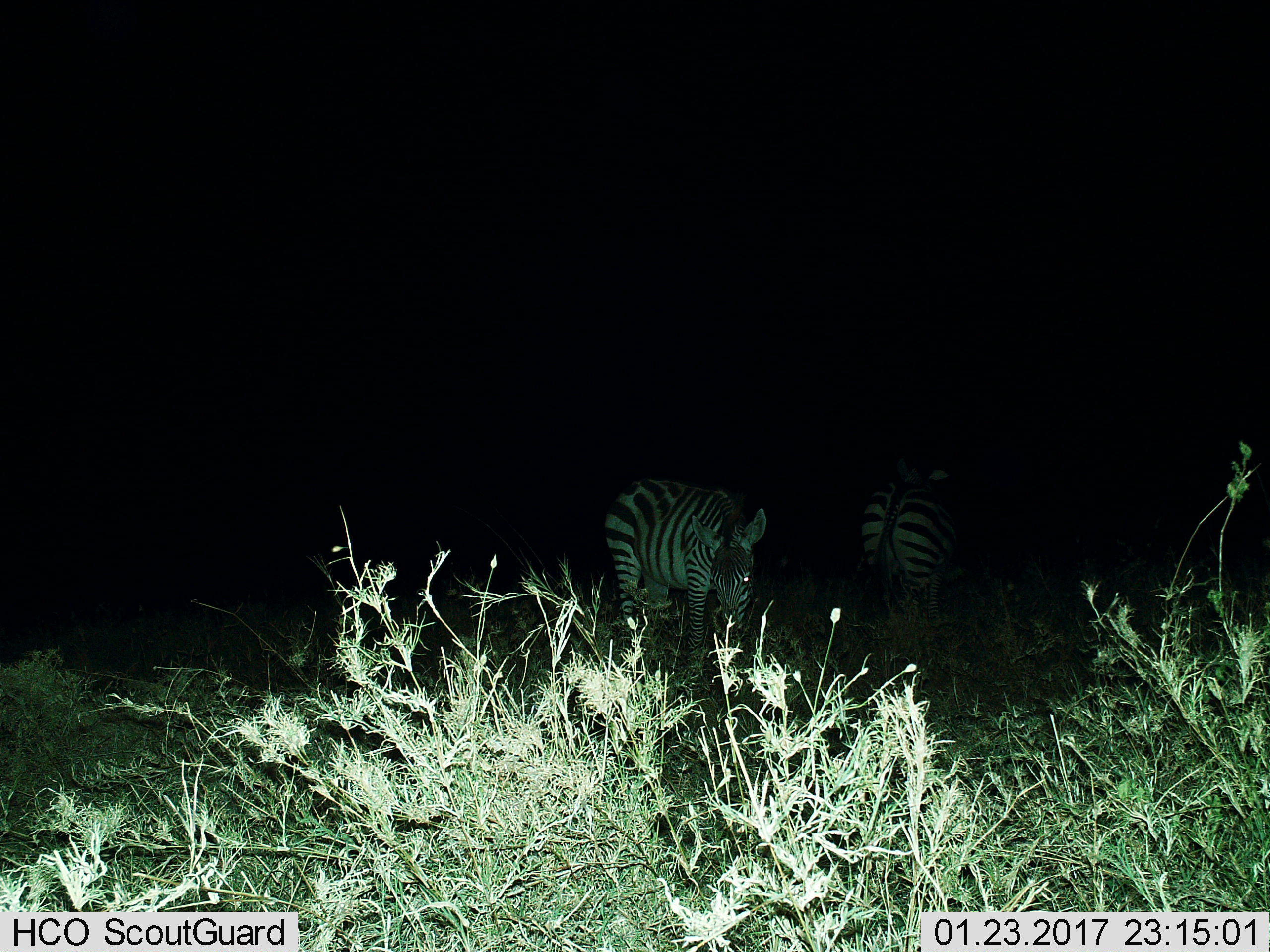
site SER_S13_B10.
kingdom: Animalia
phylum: Chordata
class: Mammalia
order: Perissodactyla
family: Equidae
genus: Equus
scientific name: Equus quagga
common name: plains zebra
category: zebraplains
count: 2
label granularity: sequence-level